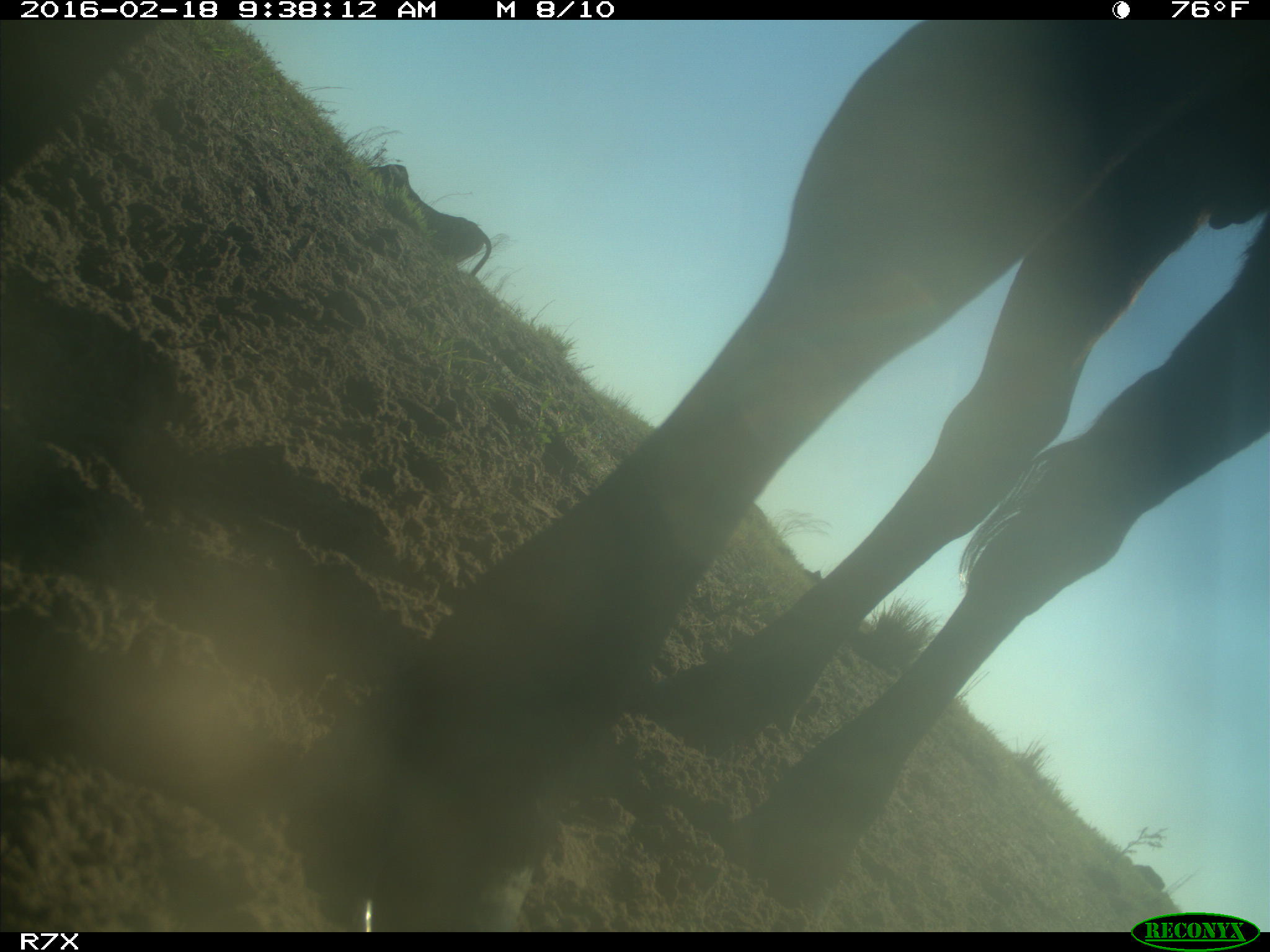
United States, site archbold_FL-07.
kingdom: Animalia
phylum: Chordata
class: Mammalia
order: Artiodactyla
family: Bovidae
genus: Bos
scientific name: Bos taurus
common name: domestic cow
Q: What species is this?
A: Bos taurus (domestic cow).